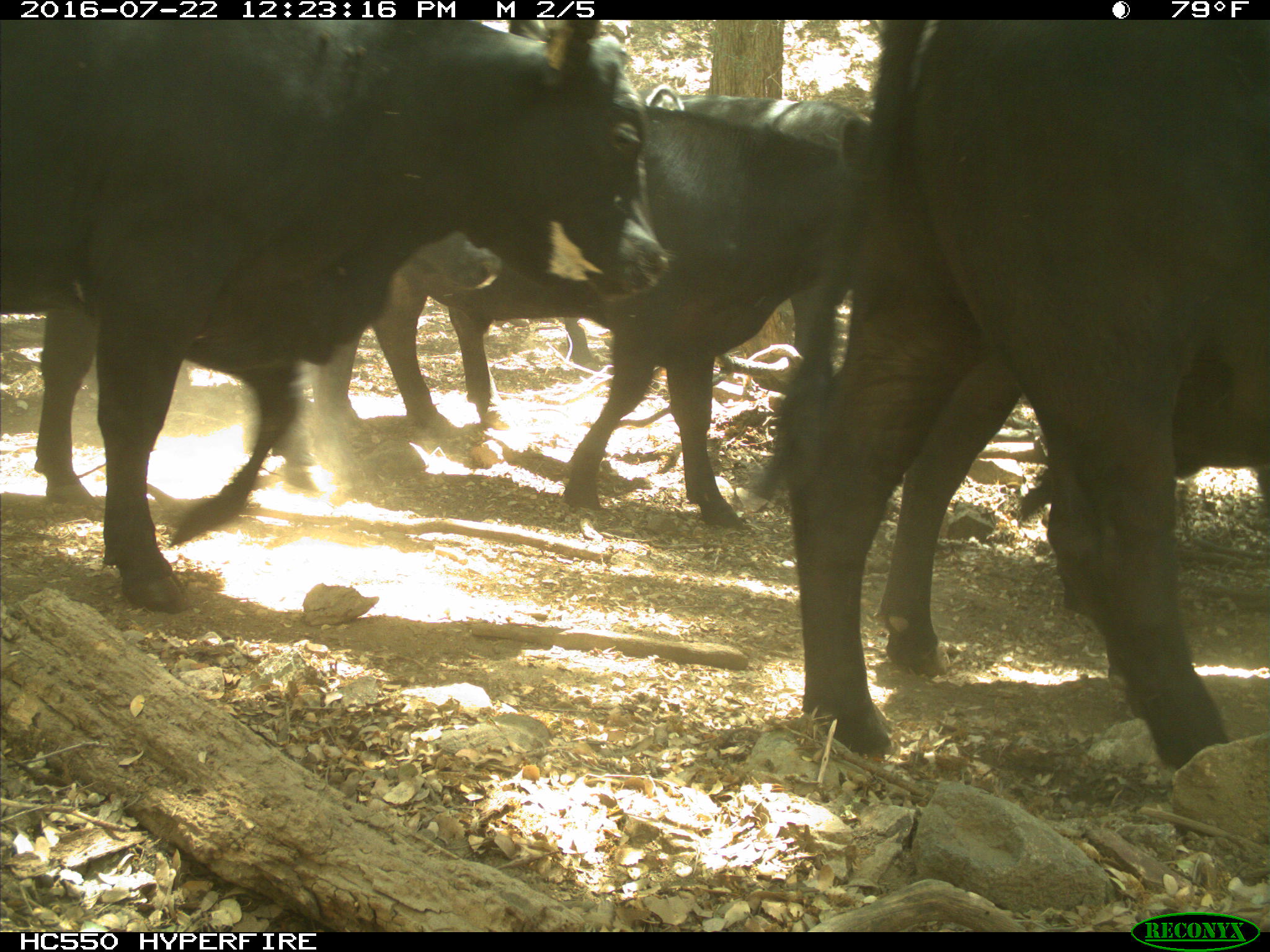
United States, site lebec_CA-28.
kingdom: Animalia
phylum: Chordata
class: Mammalia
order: Artiodactyla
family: Bovidae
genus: Bos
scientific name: Bos taurus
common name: domestic cow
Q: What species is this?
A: Bos taurus (domestic cow).